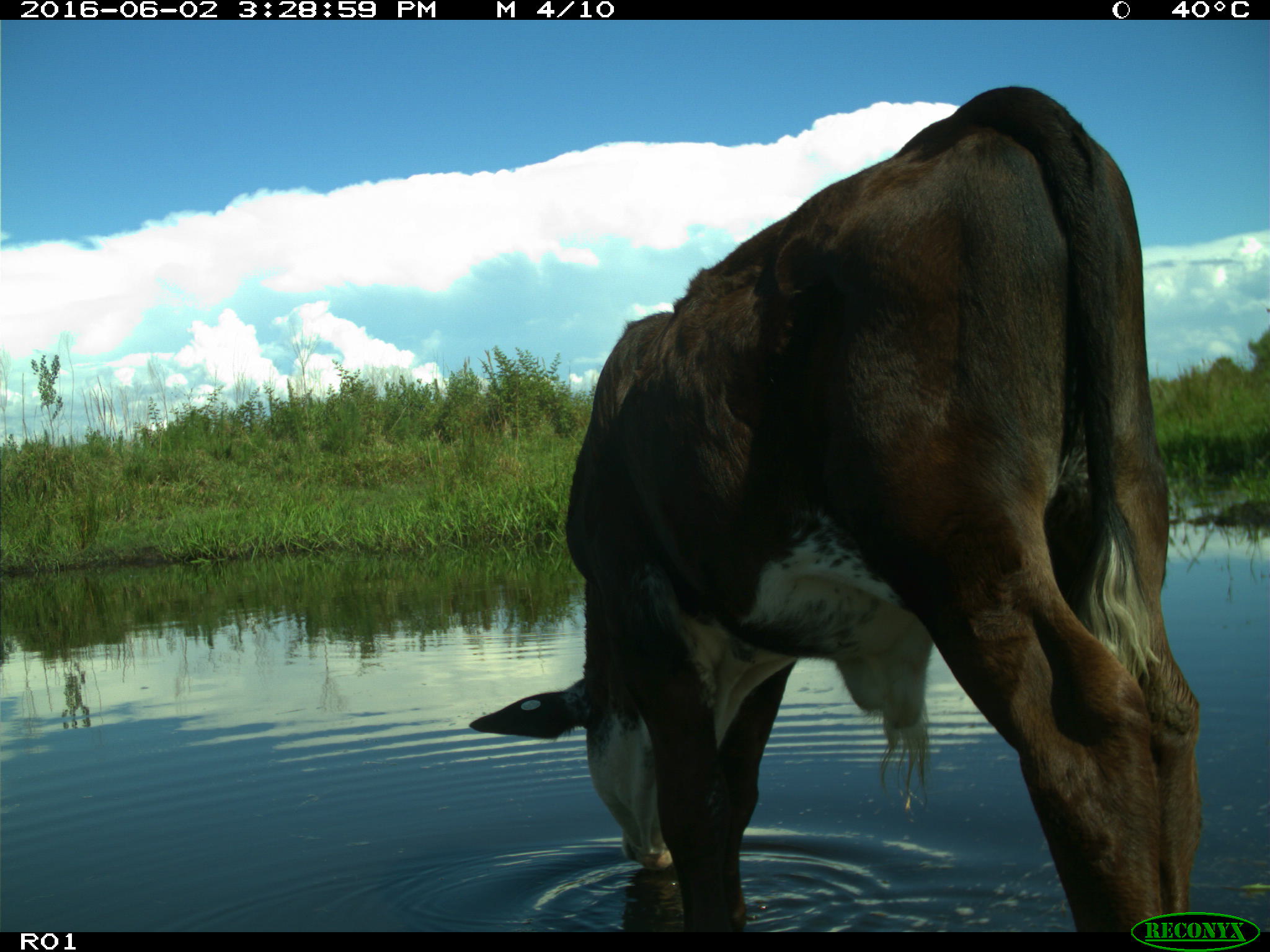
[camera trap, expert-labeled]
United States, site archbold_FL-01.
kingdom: Animalia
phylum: Chordata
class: Mammalia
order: Artiodactyla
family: Bovidae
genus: Bos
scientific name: Bos taurus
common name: domestic cow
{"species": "Bos taurus (domestic cow)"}